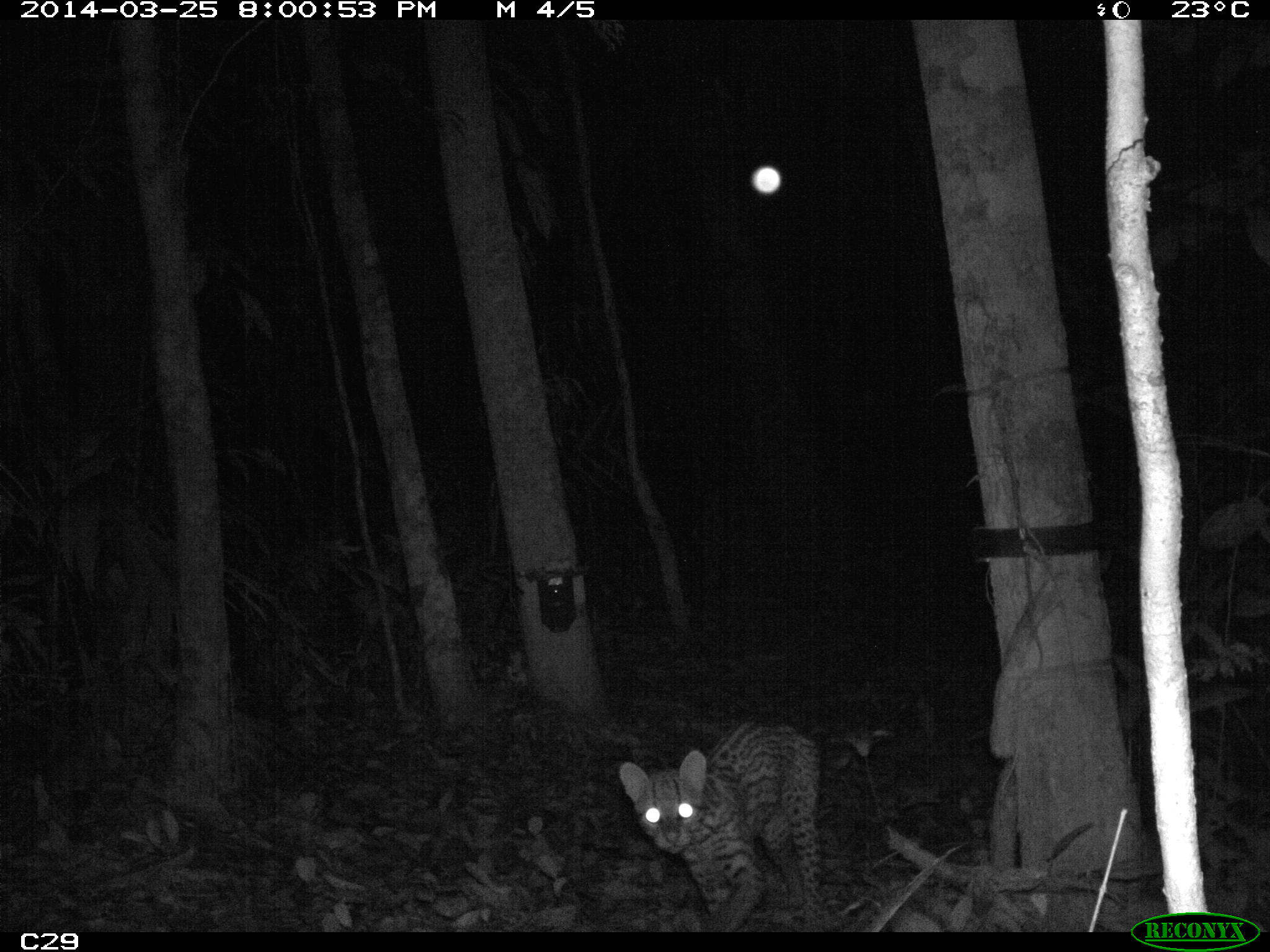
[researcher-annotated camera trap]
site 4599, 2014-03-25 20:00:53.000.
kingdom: Animalia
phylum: Chordata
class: Mammalia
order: Carnivora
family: Felidae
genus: Leopardus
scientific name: Leopardus pardalis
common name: ocelot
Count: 1.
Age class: adult.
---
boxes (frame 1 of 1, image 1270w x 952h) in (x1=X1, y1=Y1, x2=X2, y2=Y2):
leopardus pardalis: (x1=618, y1=718, x2=826, y2=931)